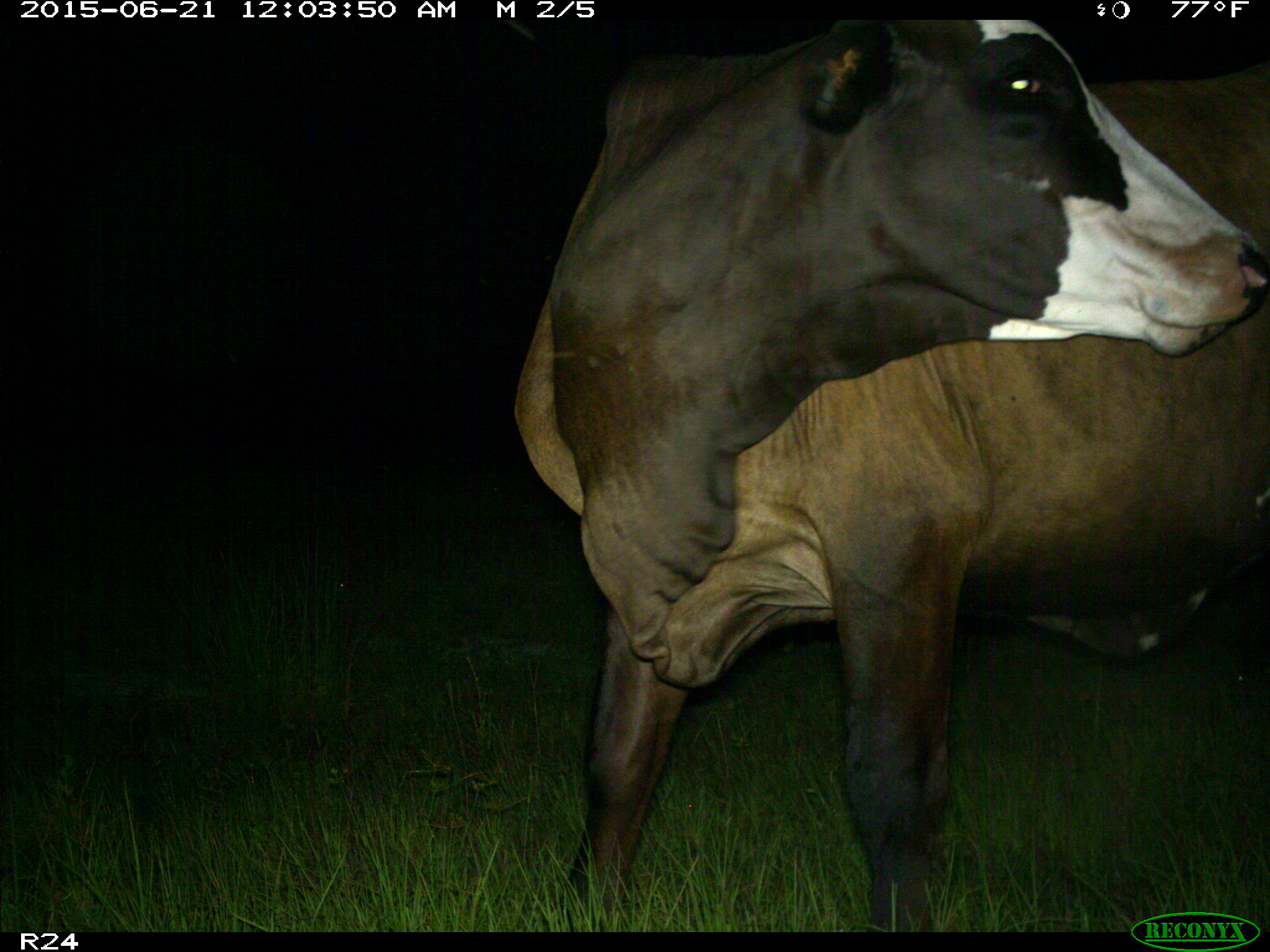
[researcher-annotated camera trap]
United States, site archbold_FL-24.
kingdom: Animalia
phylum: Chordata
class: Mammalia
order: Artiodactyla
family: Bovidae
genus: Bos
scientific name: Bos taurus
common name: domestic cow